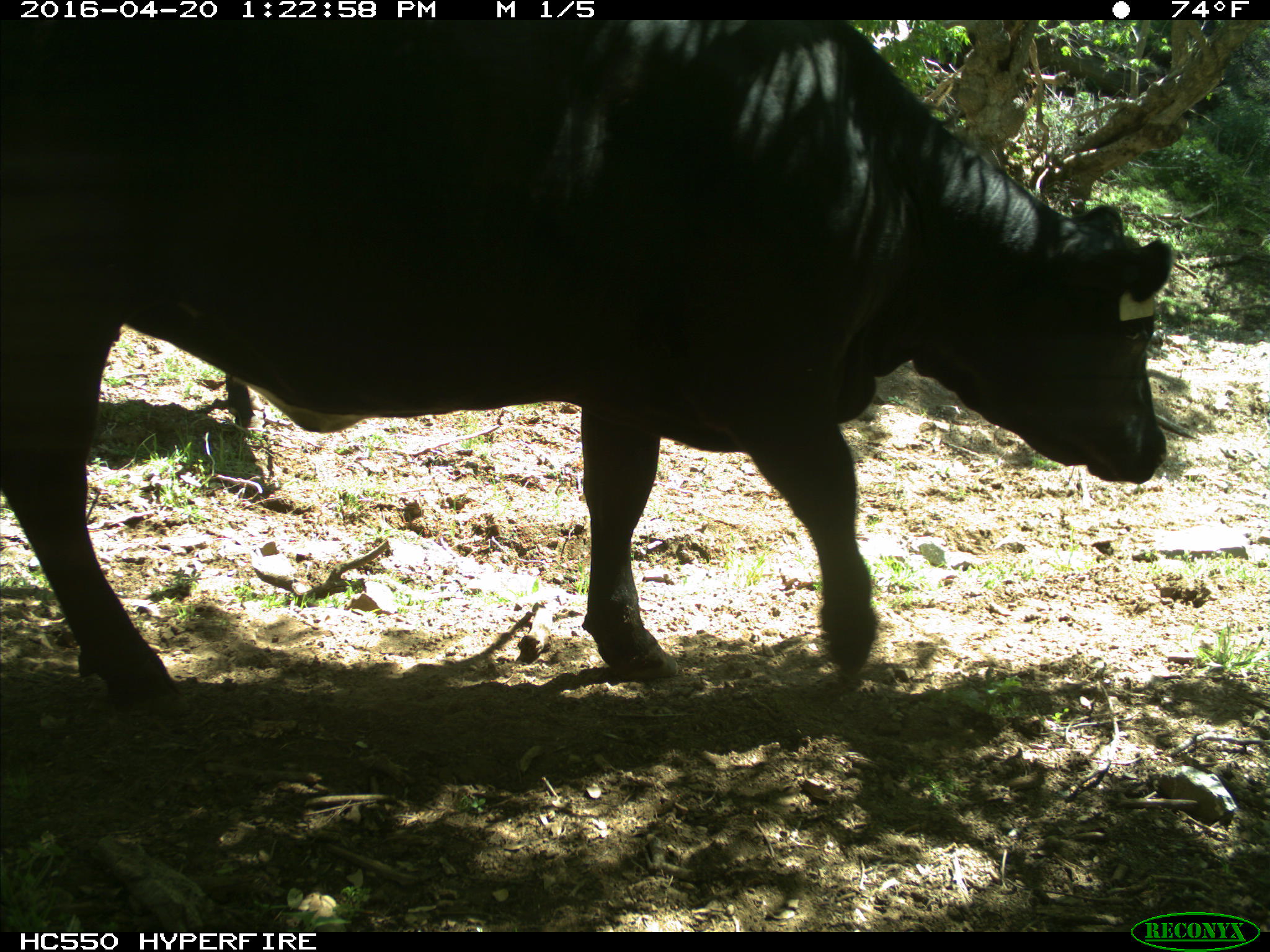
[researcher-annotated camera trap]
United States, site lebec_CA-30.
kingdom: Animalia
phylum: Chordata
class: Mammalia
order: Artiodactyla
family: Bovidae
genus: Bos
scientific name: Bos taurus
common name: domestic cow